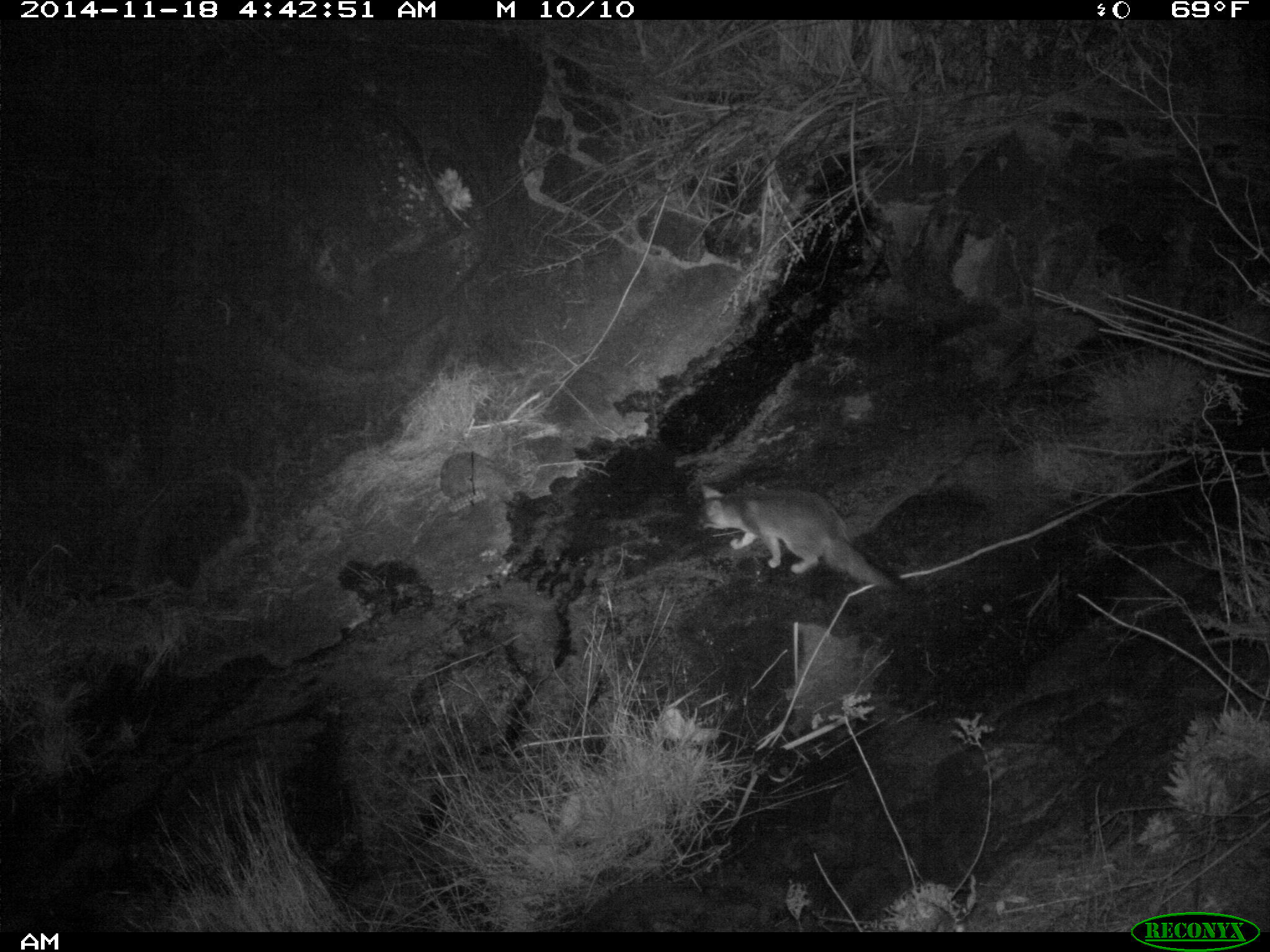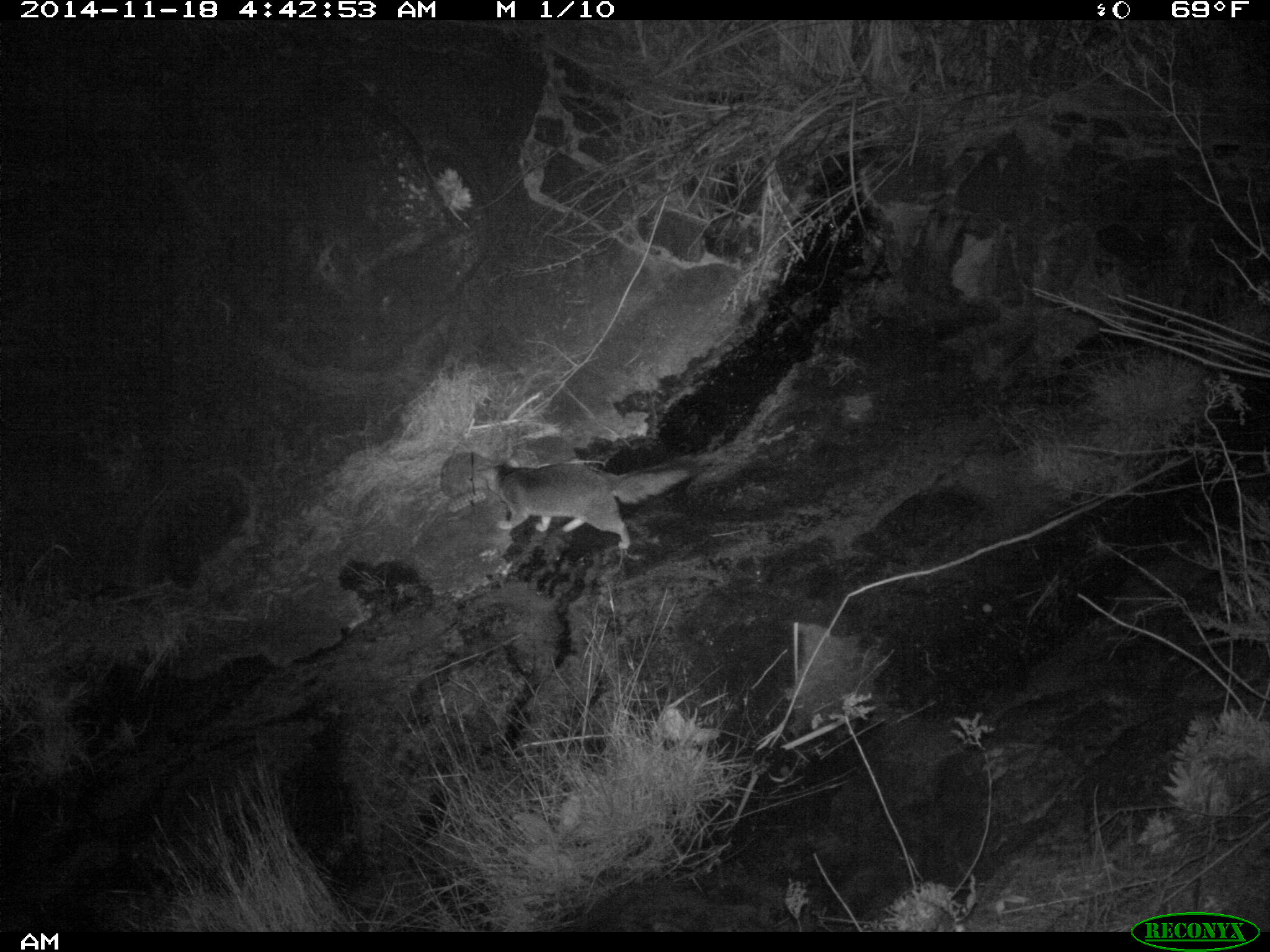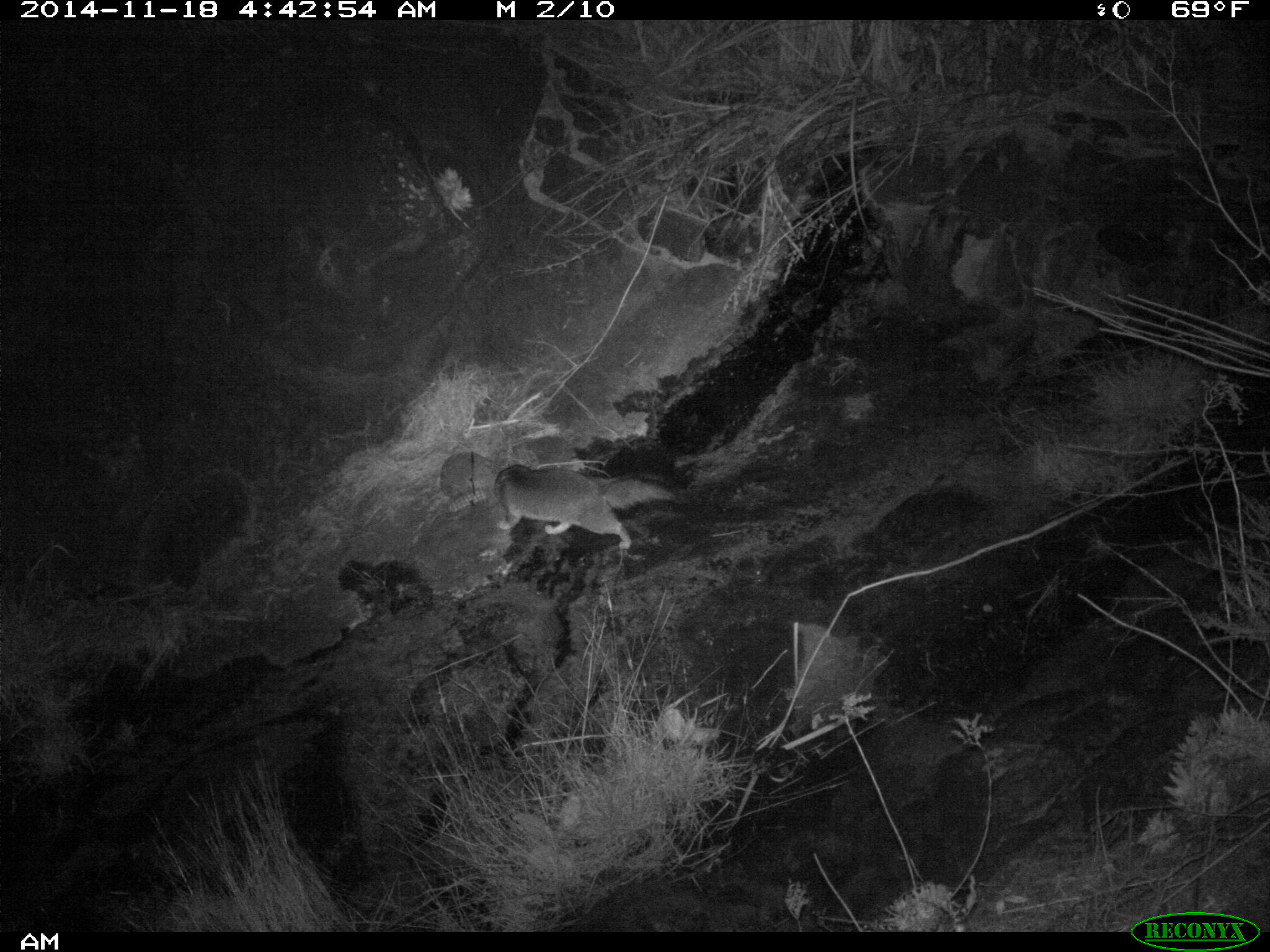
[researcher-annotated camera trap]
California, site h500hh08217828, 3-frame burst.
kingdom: Animalia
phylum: Chordata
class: Mammalia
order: Carnivora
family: Canidae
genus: Urocyon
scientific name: Urocyon littoralis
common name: island fox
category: fox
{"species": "fox (island fox) (Urocyon littoralis)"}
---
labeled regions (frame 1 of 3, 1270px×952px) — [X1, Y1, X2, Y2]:
fox: [681, 481, 909, 593]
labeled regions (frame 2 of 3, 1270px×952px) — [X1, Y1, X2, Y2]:
fox: [474, 454, 699, 549]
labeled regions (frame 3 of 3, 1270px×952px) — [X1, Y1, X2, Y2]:
fox: [492, 467, 670, 547]